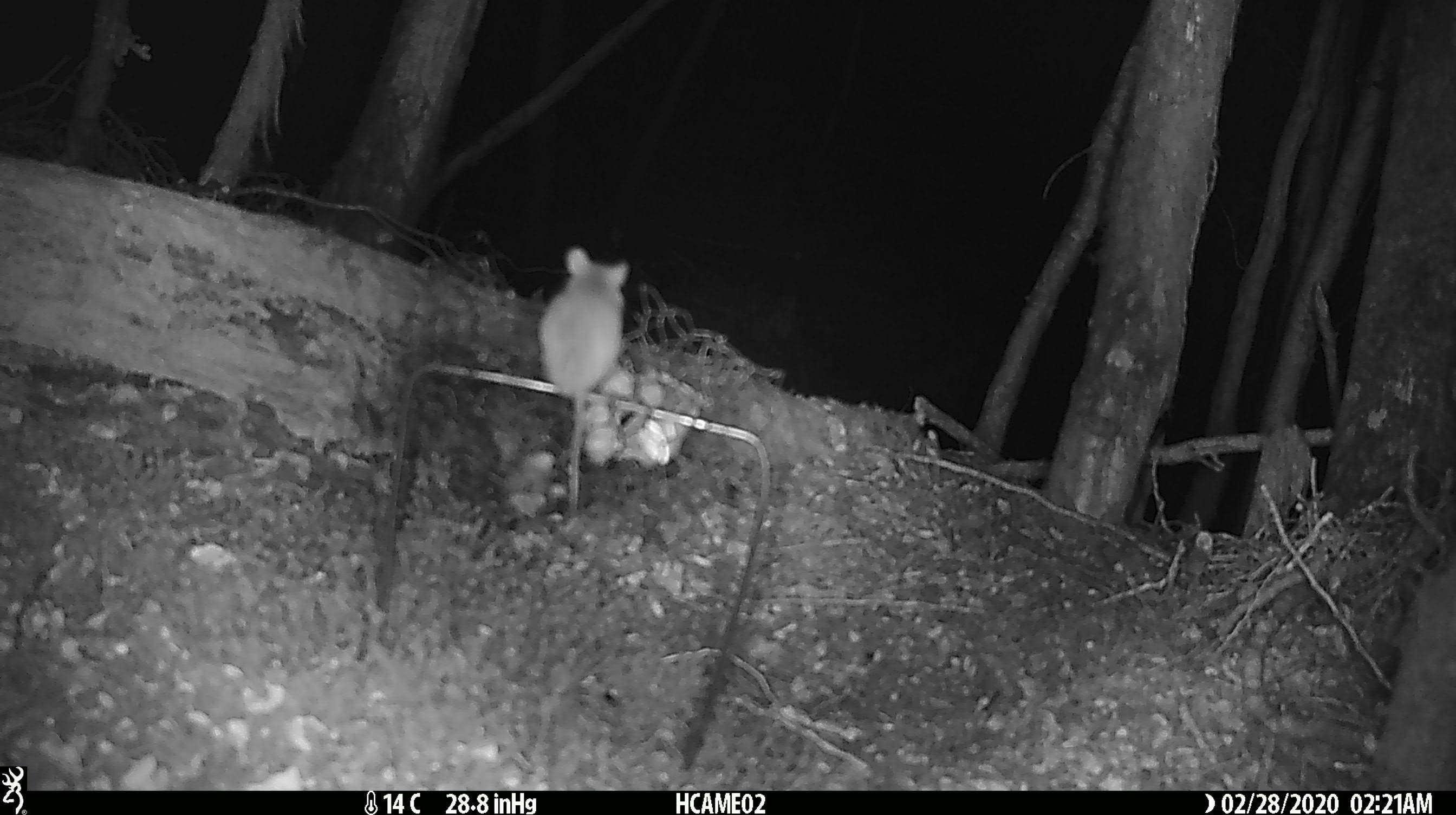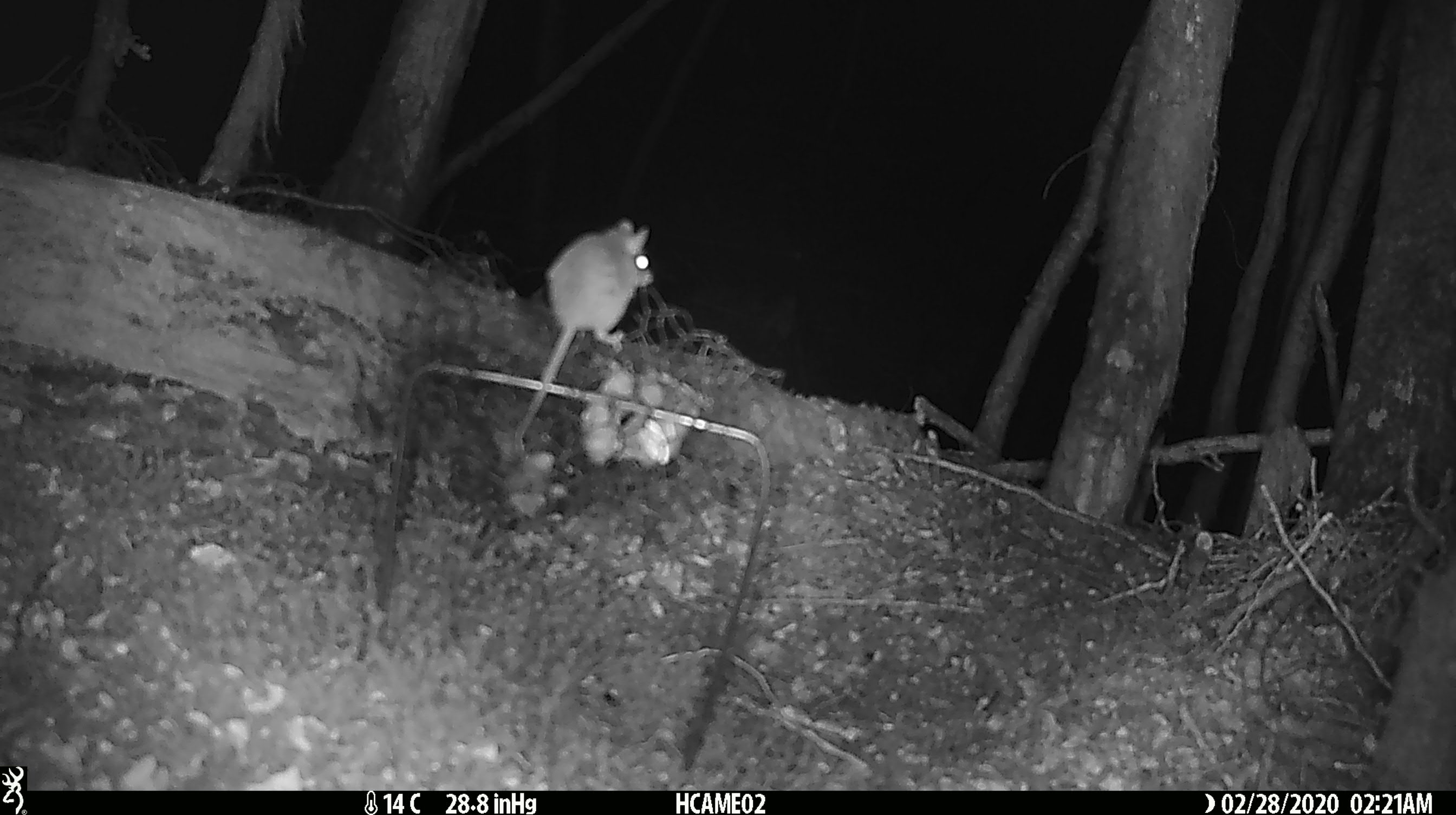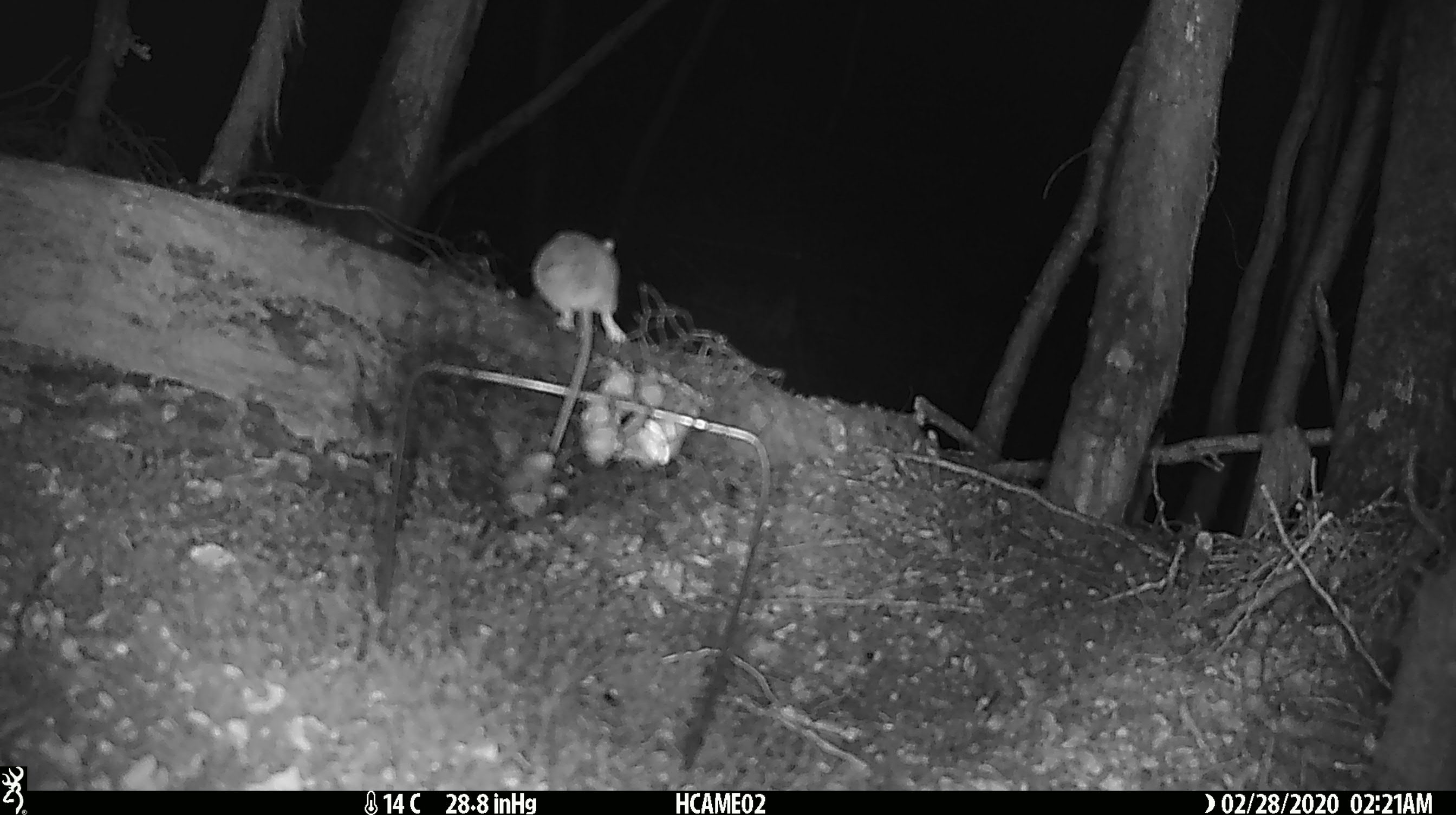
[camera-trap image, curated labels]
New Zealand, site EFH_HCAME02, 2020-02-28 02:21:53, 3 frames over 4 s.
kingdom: Animalia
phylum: Chordata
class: Mammalia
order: Rodentia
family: Muridae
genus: Mus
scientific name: Mus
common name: mouse